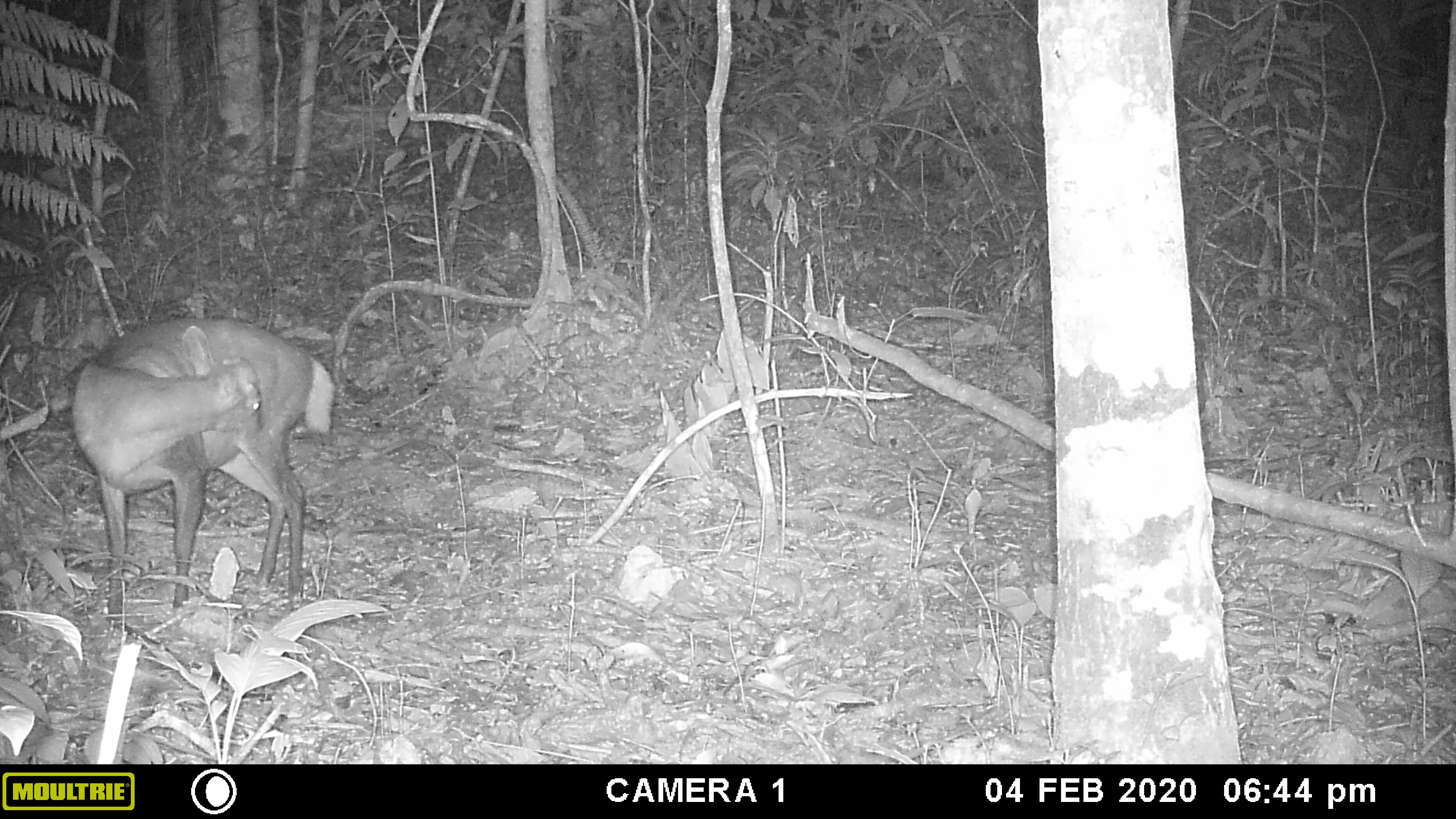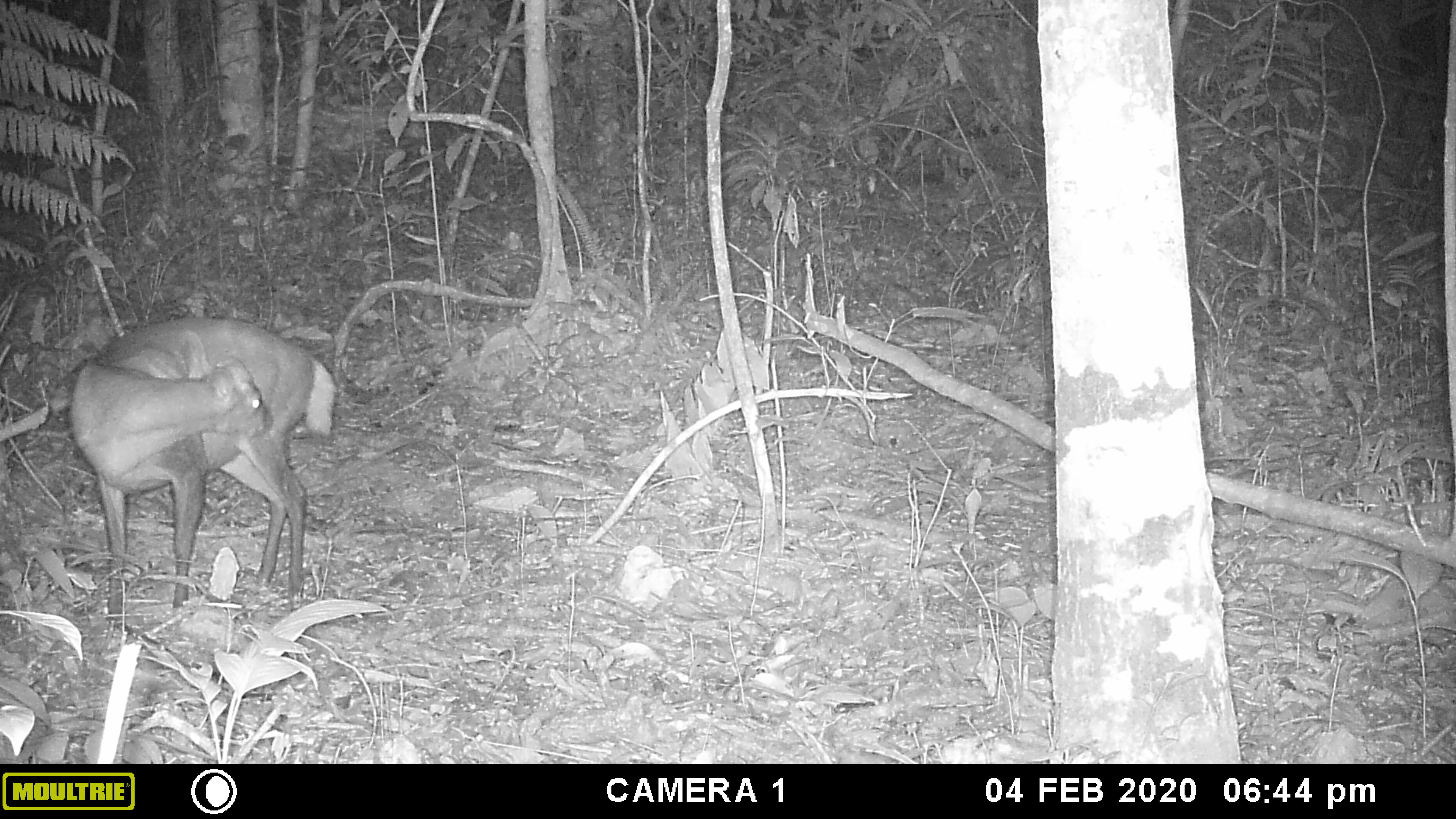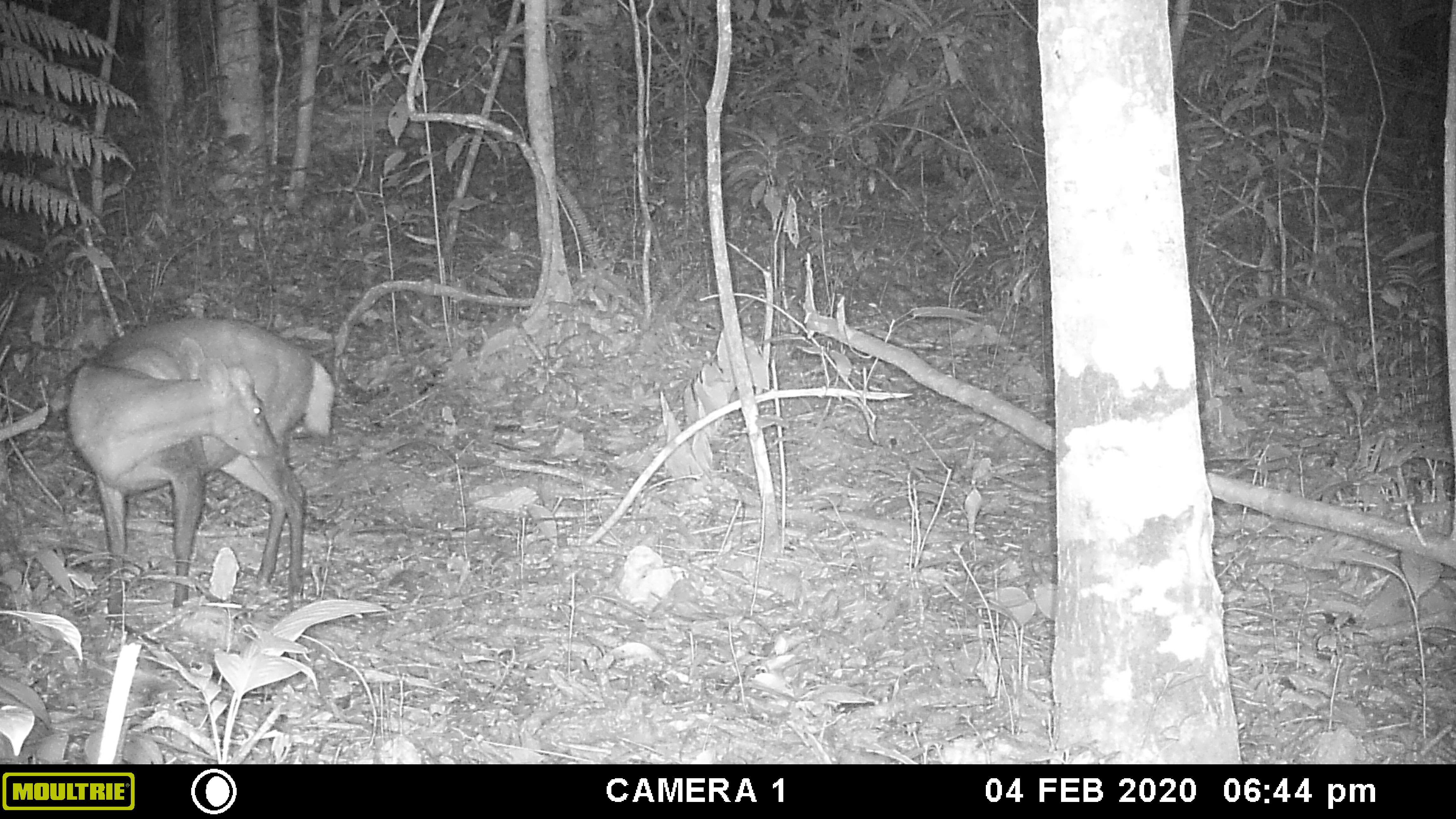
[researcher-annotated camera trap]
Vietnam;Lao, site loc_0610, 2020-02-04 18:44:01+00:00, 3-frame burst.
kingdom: Animalia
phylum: Chordata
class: Mammalia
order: Artiodactyla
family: Cervidae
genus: Muntiacus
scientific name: Muntiacus rooseveltorum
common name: roosevelt's muntjac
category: roosevelts muntjac group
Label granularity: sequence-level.